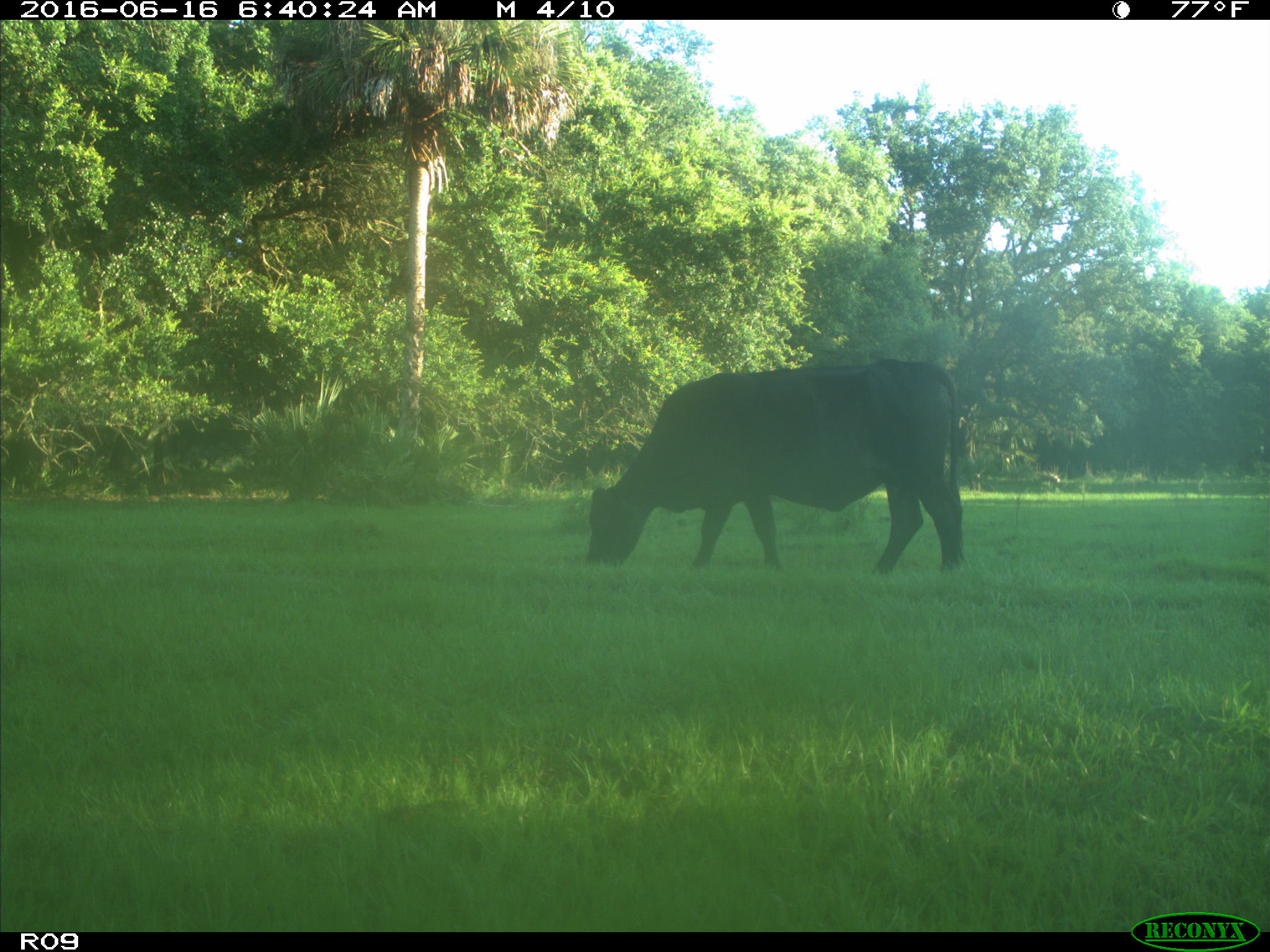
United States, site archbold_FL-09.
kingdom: Animalia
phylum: Chordata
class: Mammalia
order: Artiodactyla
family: Bovidae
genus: Bos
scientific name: Bos taurus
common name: domestic cow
Bos taurus (domestic cow).